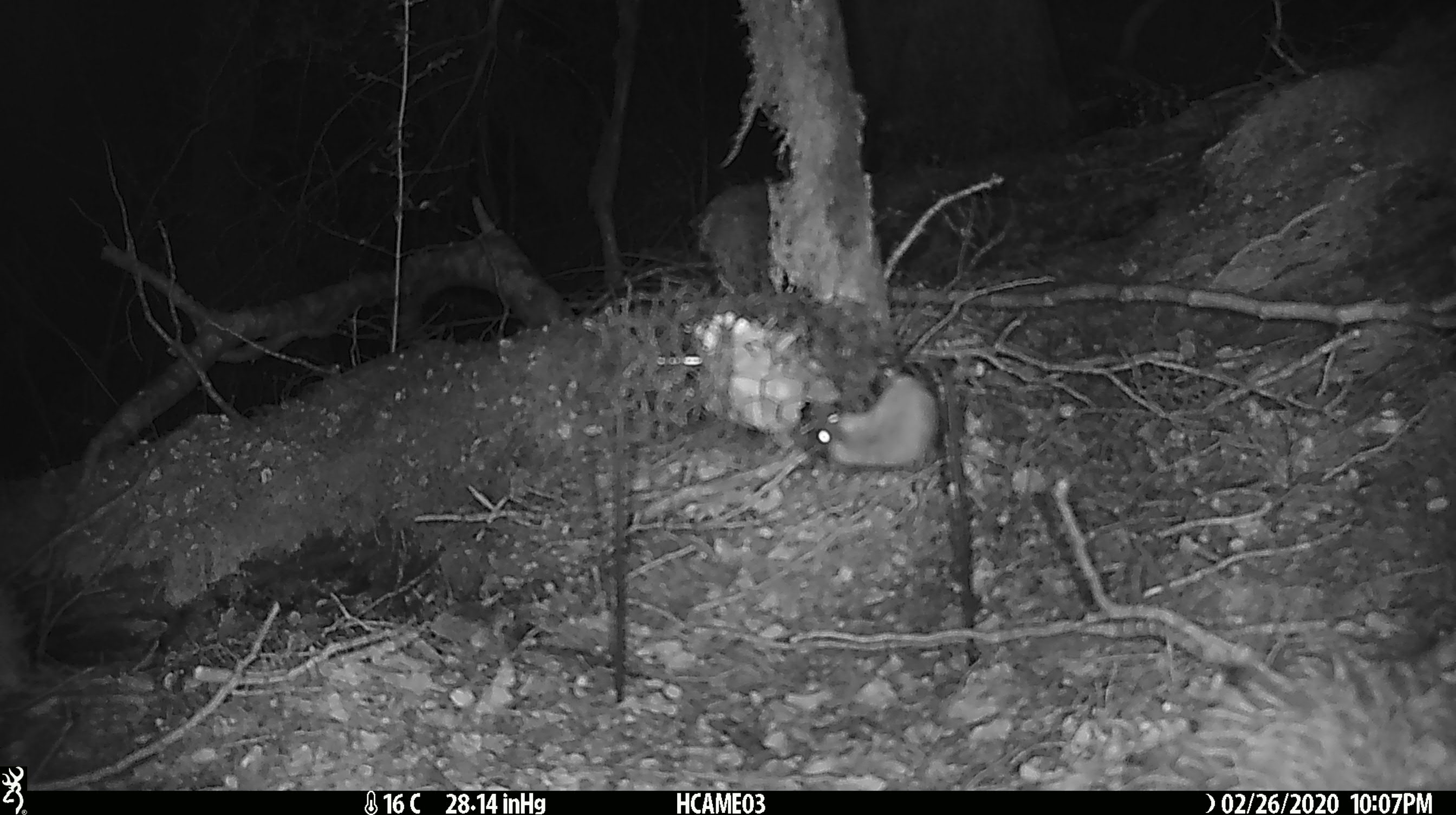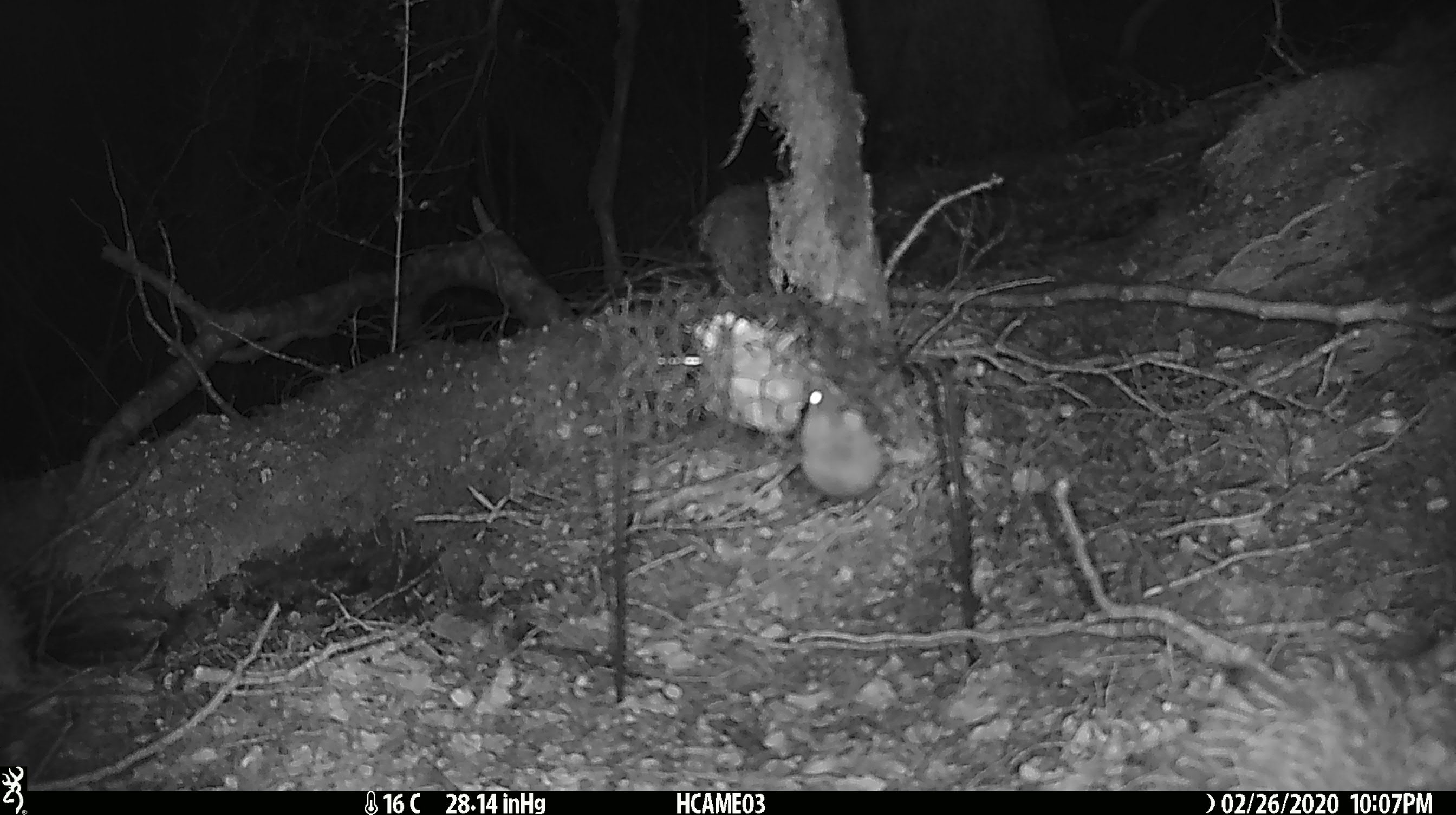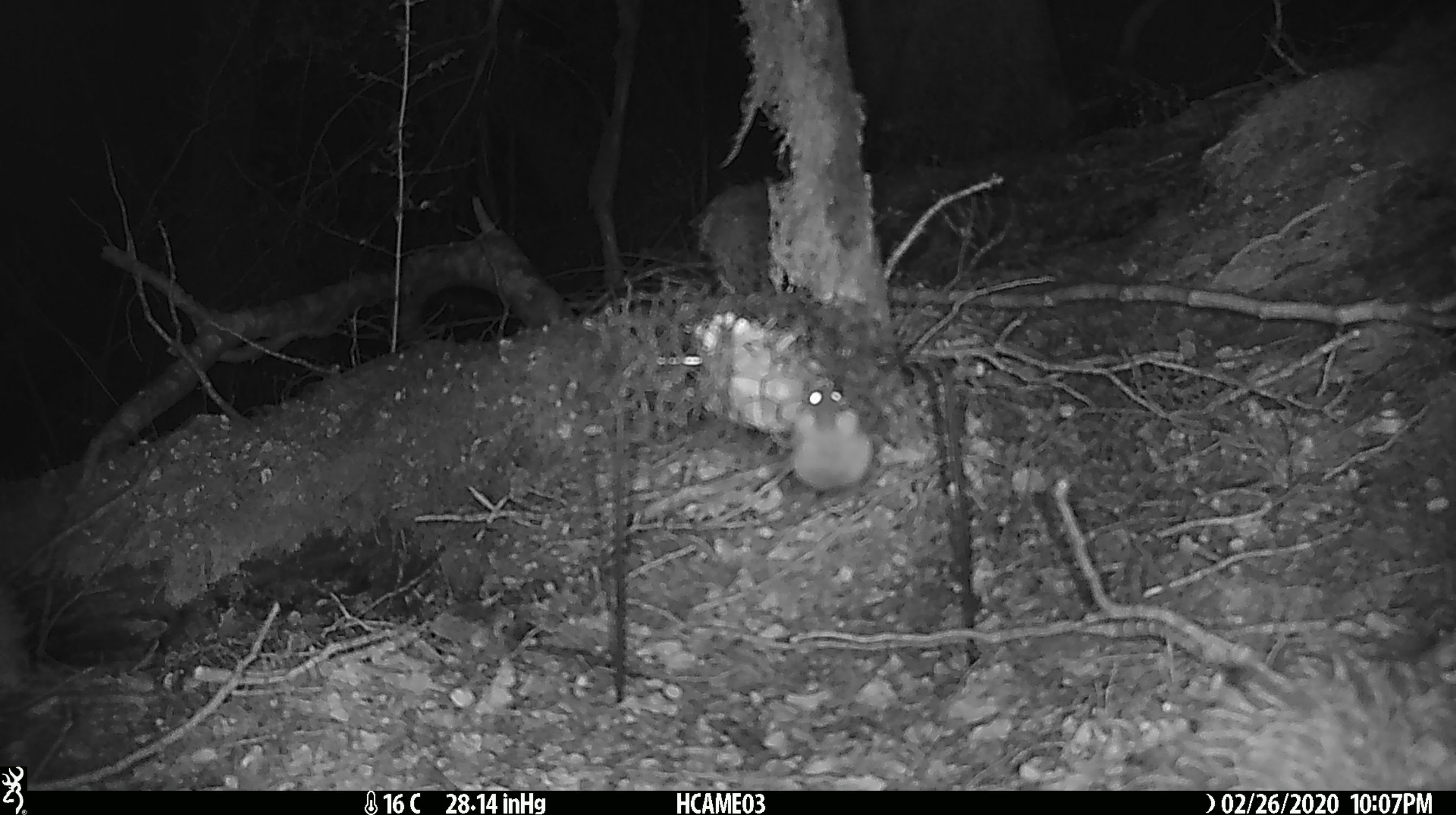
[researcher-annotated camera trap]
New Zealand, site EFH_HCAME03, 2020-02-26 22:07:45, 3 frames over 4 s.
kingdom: Animalia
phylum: Chordata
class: Mammalia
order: Rodentia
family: Muridae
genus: Mus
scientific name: Mus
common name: mouse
Mouse (Mus).